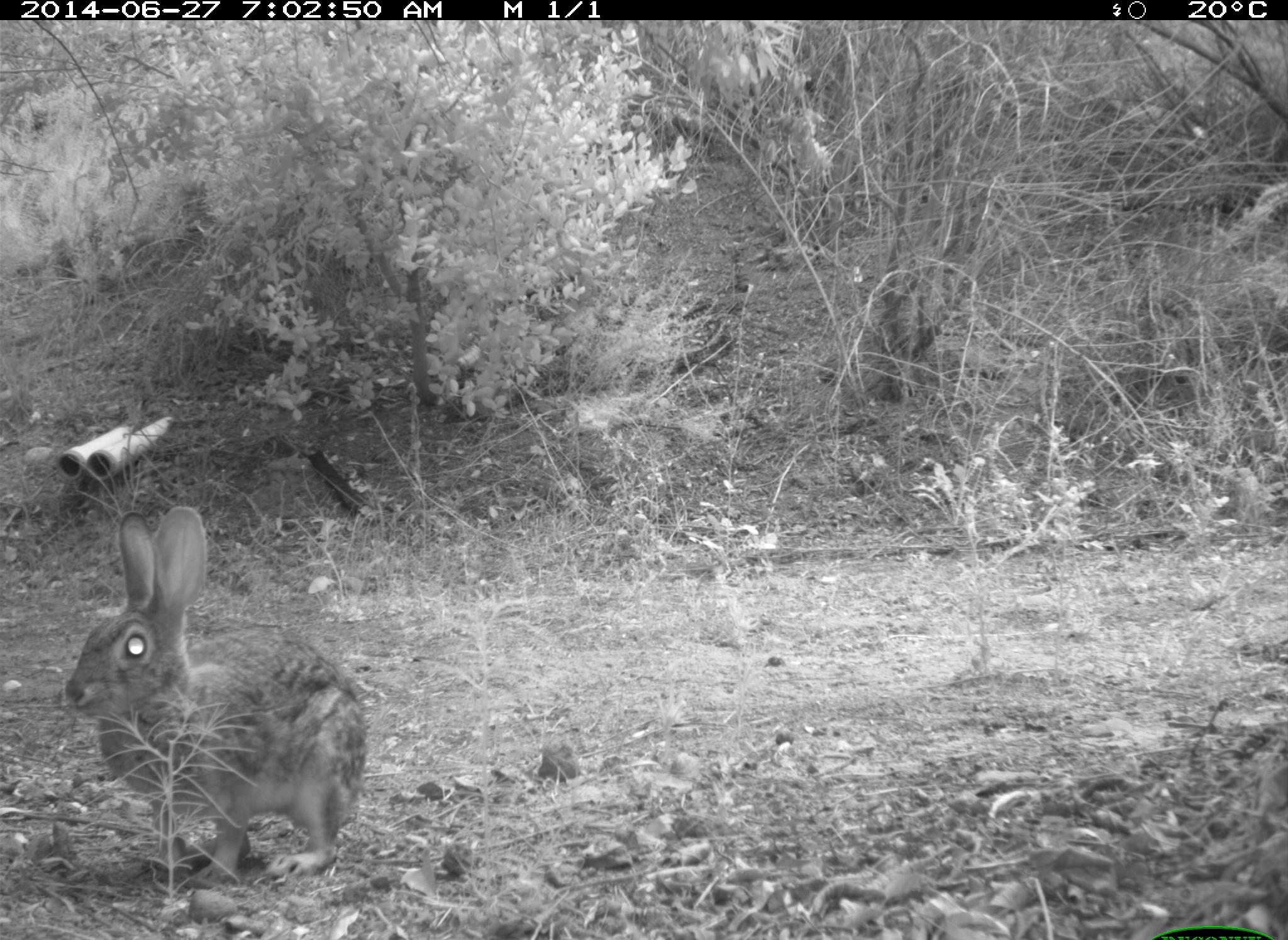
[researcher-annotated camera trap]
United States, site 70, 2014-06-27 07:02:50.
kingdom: Animalia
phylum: Chordata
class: Mammalia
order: Lagomorpha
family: Leporidae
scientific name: Leporidae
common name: rabbits and hares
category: rabbit